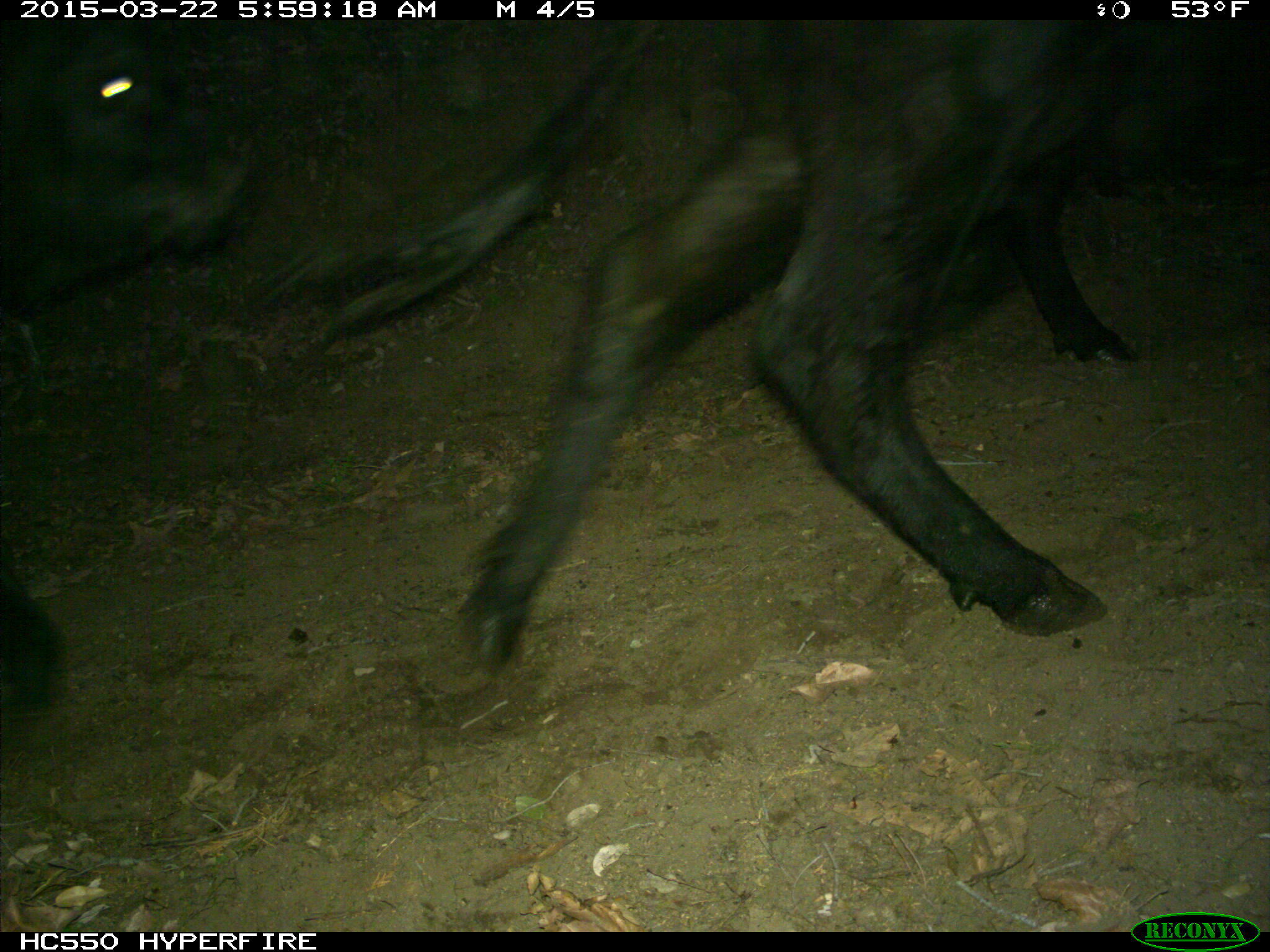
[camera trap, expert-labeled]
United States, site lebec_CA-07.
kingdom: Animalia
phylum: Chordata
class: Mammalia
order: Artiodactyla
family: Bovidae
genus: Bos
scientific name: Bos taurus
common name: domestic cow